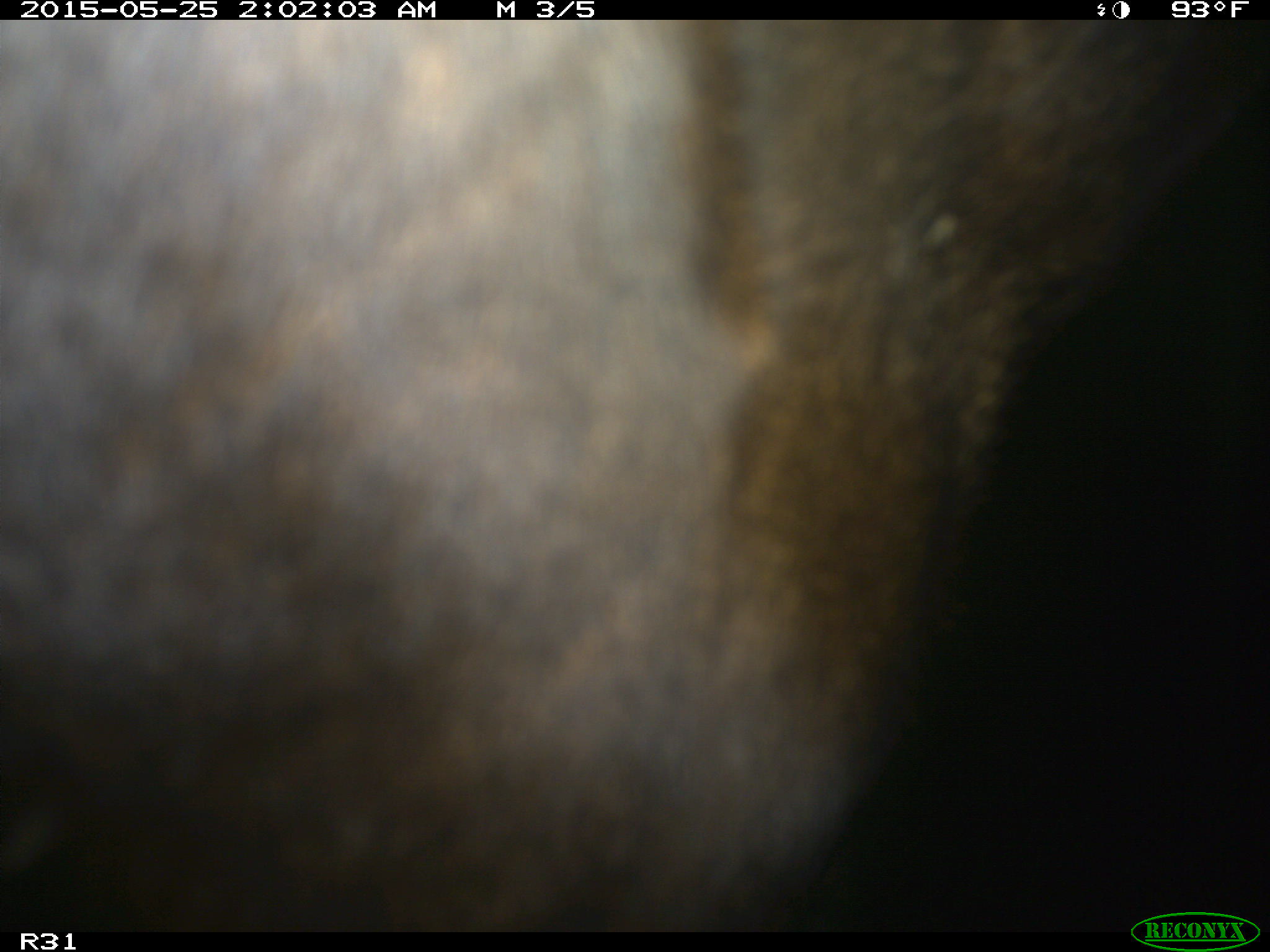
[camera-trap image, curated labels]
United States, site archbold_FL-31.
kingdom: Animalia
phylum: Chordata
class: Mammalia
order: Artiodactyla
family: Bovidae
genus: Bos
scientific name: Bos taurus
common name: domestic cow